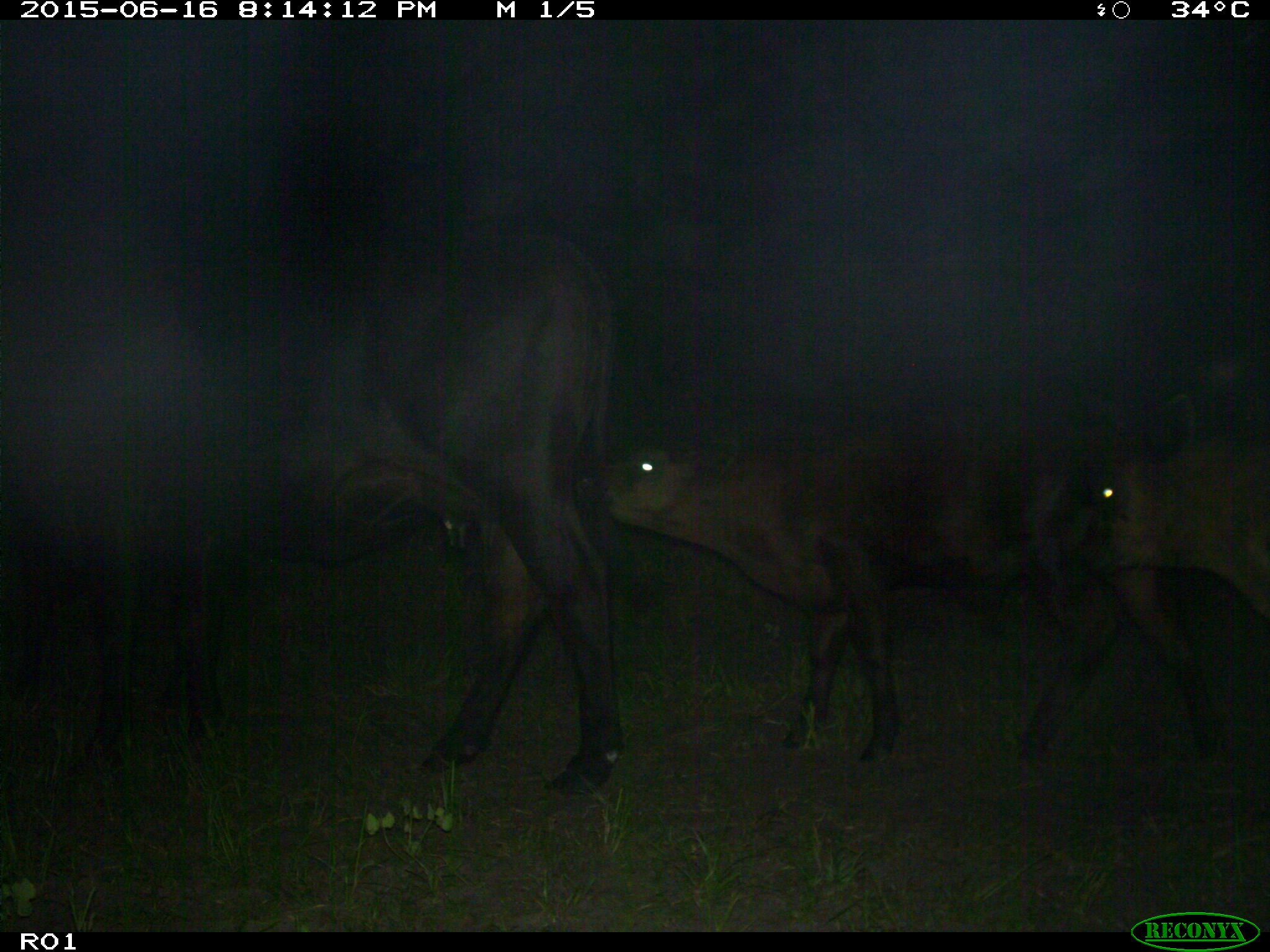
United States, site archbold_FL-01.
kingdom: Animalia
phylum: Chordata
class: Mammalia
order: Artiodactyla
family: Bovidae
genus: Bos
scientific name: Bos taurus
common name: domestic cow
Bos taurus (domestic cow).